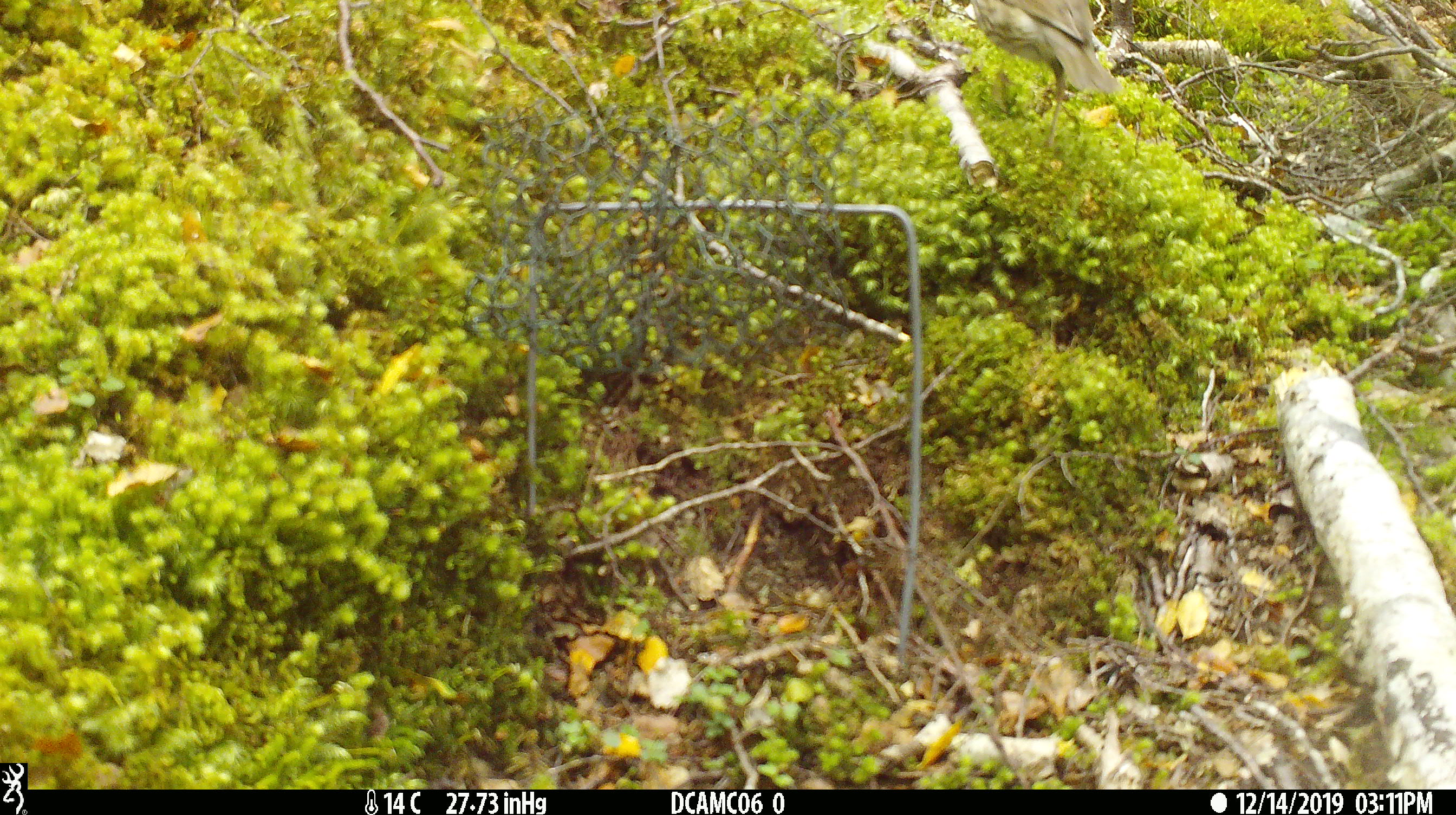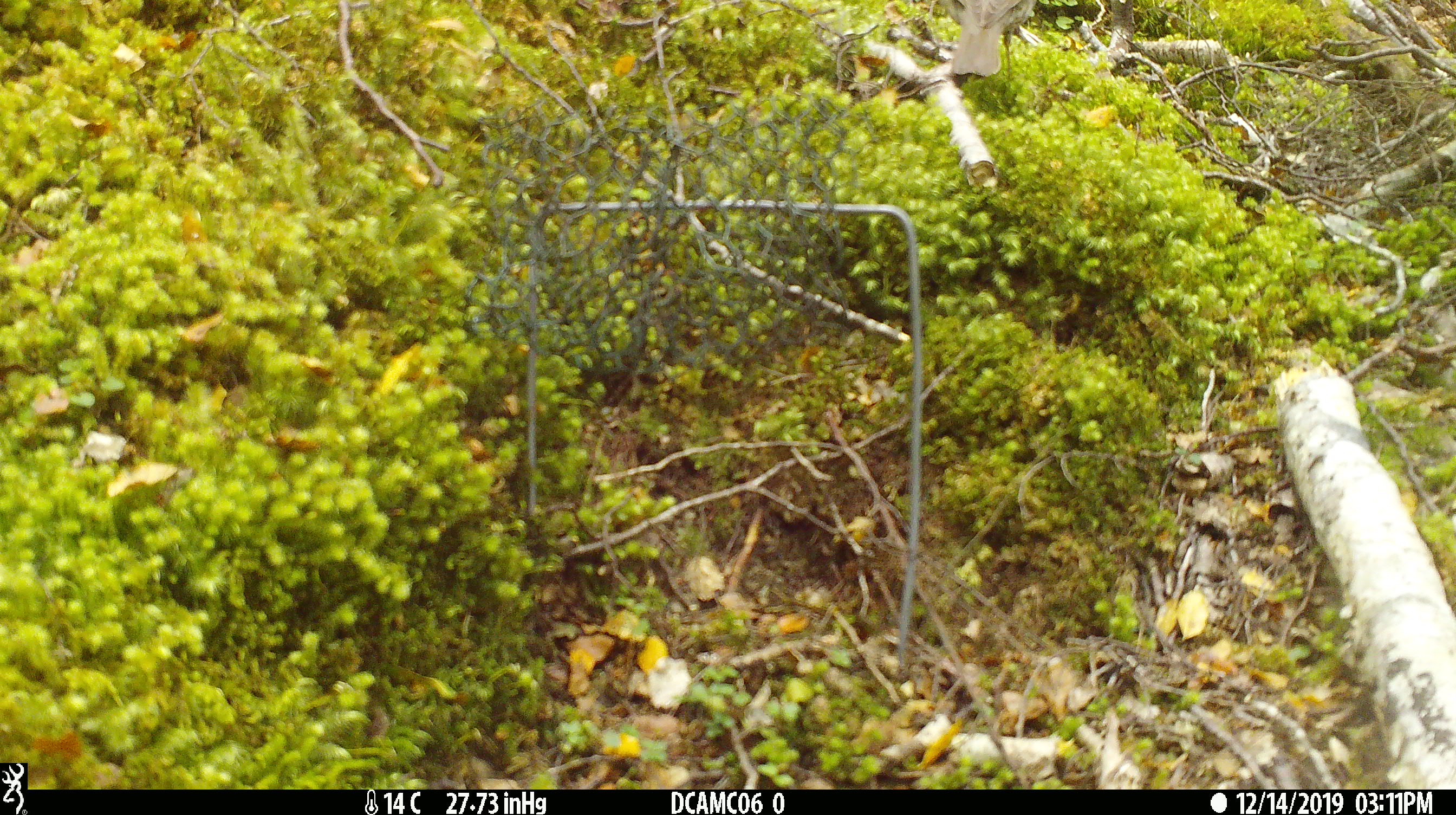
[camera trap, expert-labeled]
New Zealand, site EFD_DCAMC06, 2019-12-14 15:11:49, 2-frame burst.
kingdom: Animalia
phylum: Chordata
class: Aves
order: Passeriformes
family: Turdidae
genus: Turdus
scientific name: Turdus philomelos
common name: song thrush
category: thrush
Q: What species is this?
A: Thrush (song thrush) (Turdus philomelos).